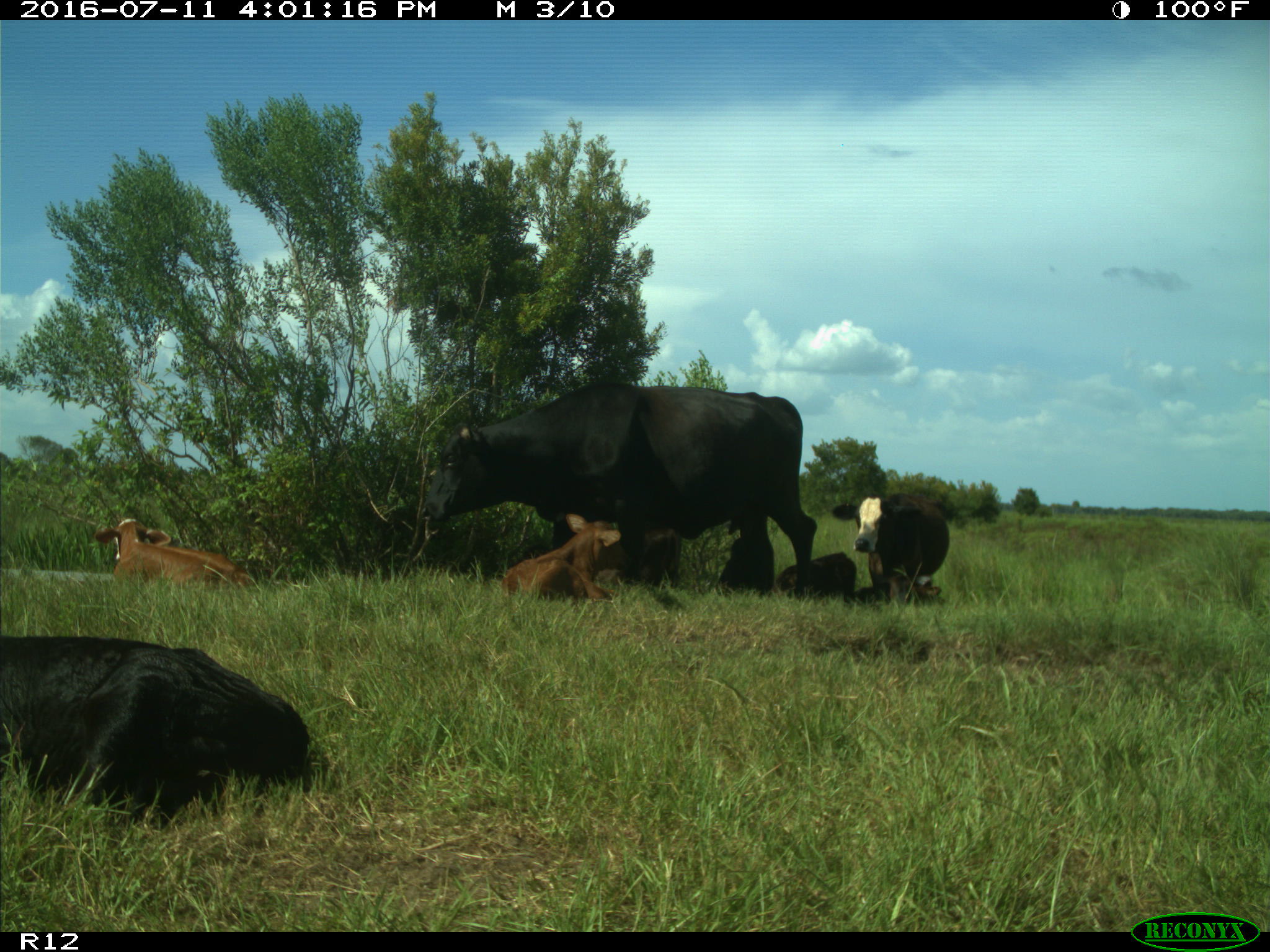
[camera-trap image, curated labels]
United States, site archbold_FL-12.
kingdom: Animalia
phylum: Chordata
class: Mammalia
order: Artiodactyla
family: Bovidae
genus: Bos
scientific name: Bos taurus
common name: domestic cow